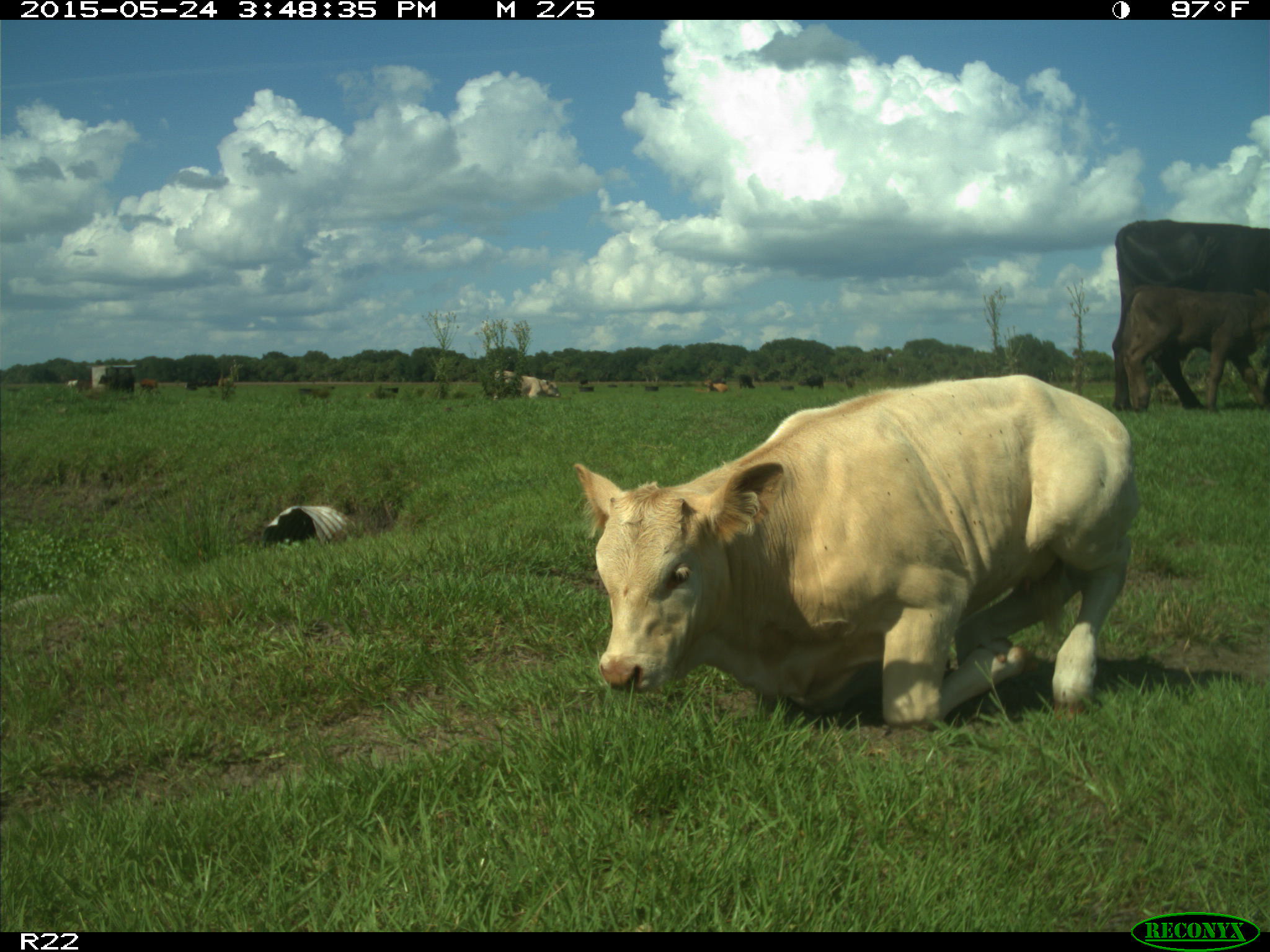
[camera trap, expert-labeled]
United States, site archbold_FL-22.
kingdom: Animalia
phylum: Chordata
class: Mammalia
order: Artiodactyla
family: Bovidae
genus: Bos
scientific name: Bos taurus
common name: domestic cow